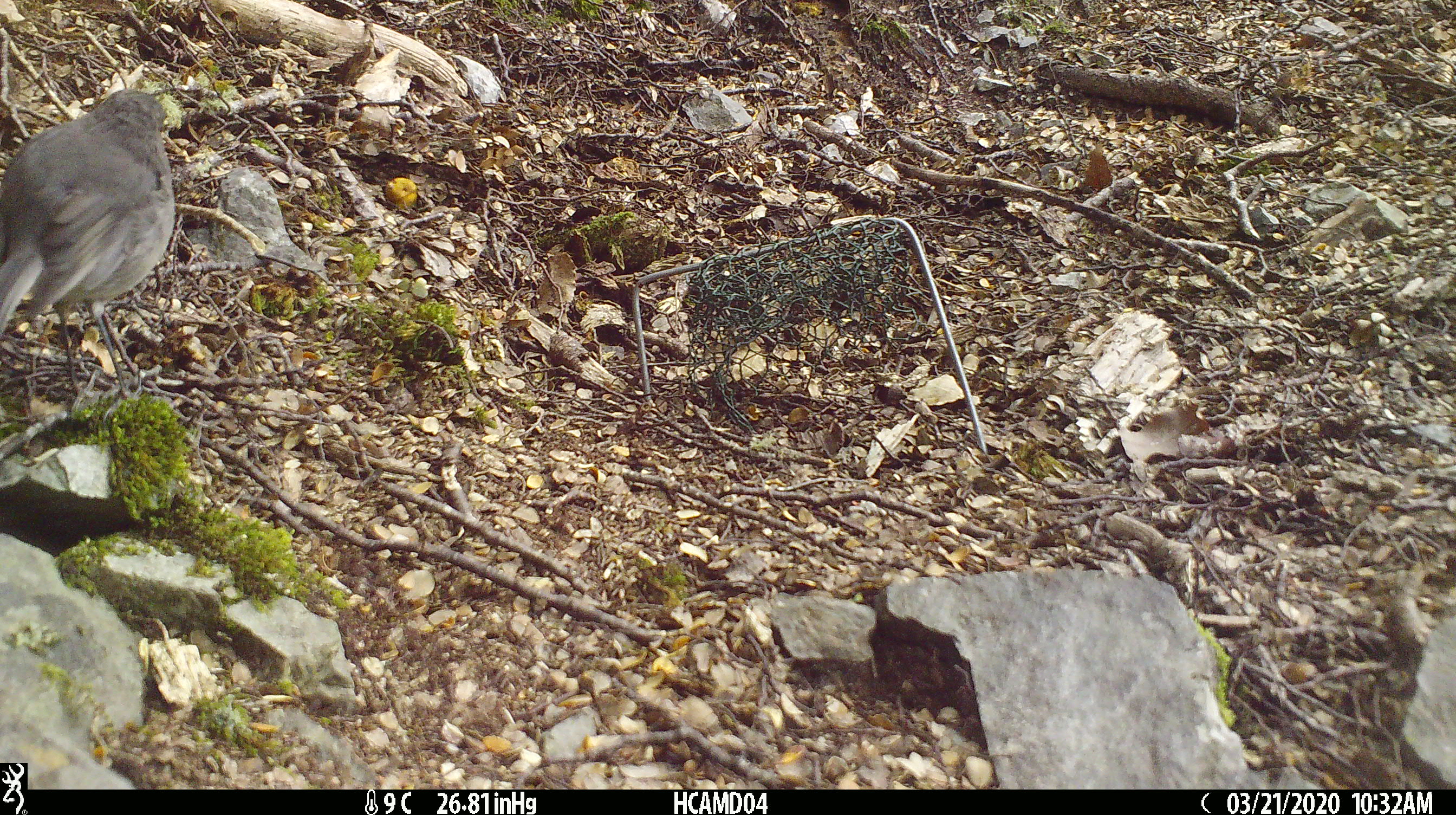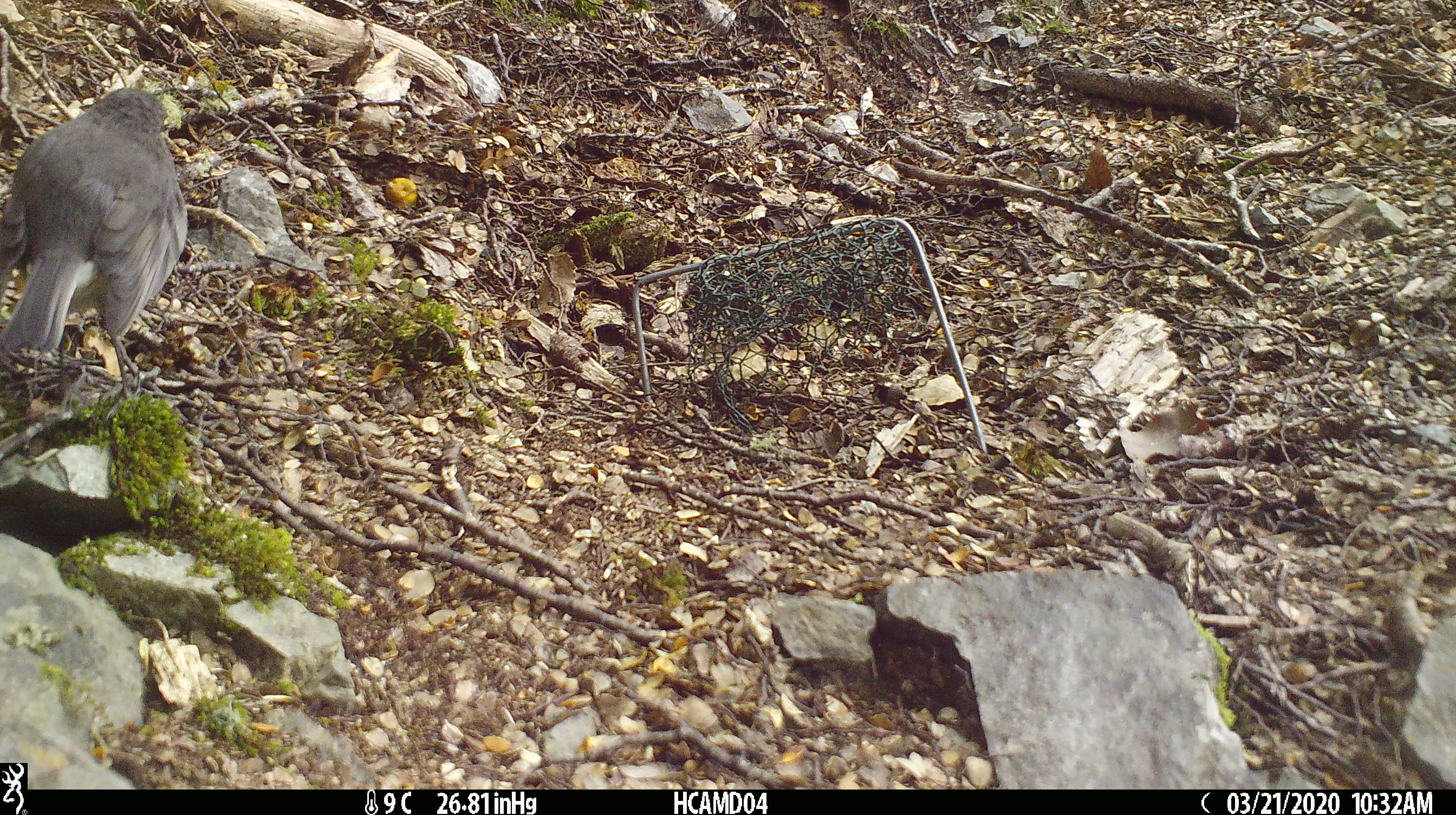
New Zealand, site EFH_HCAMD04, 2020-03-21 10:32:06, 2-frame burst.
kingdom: Animalia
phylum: Chordata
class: Aves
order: Passeriformes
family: Petroicidae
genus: Petroica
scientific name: Petroica australis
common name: new zealand robin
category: robin